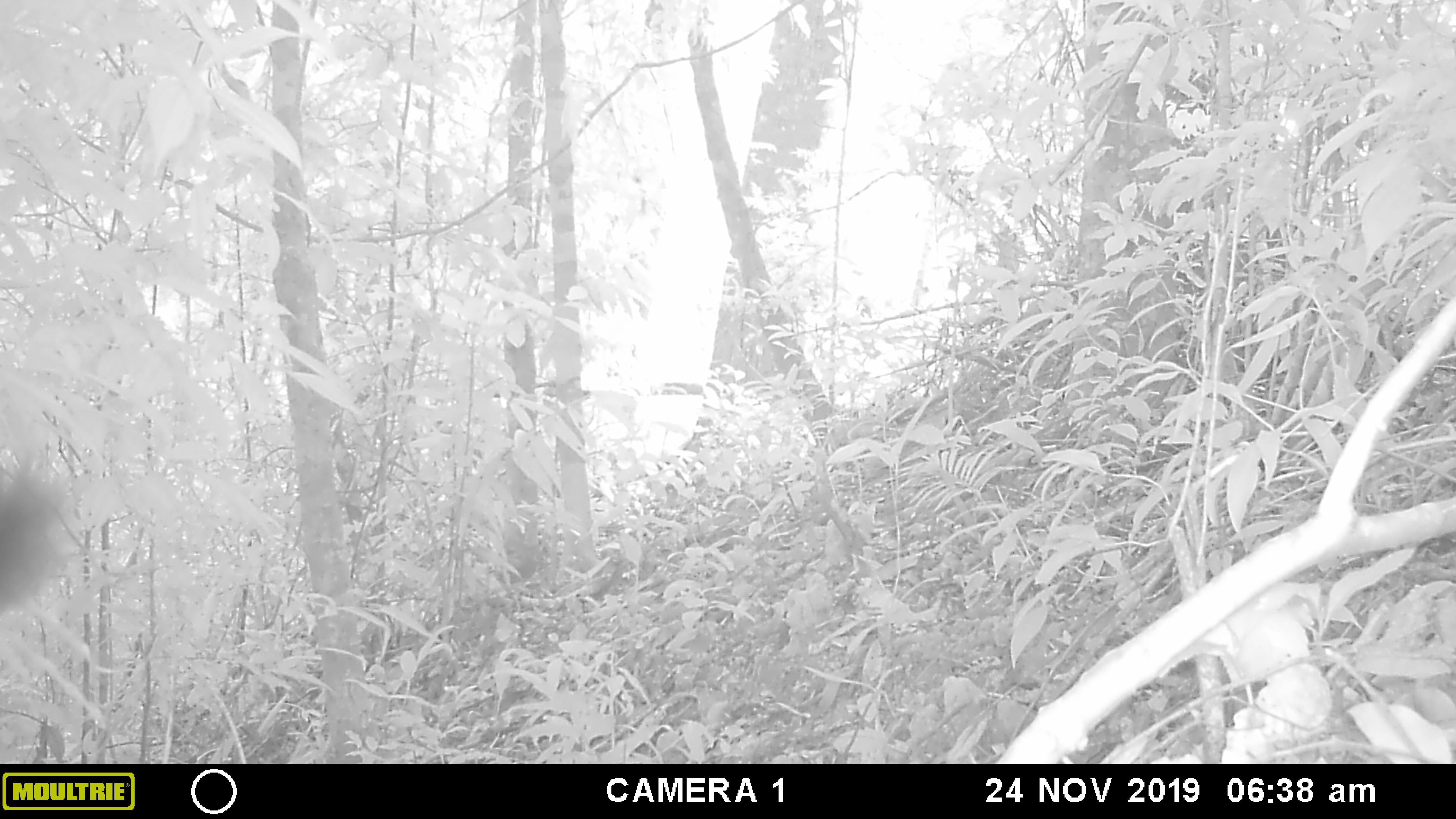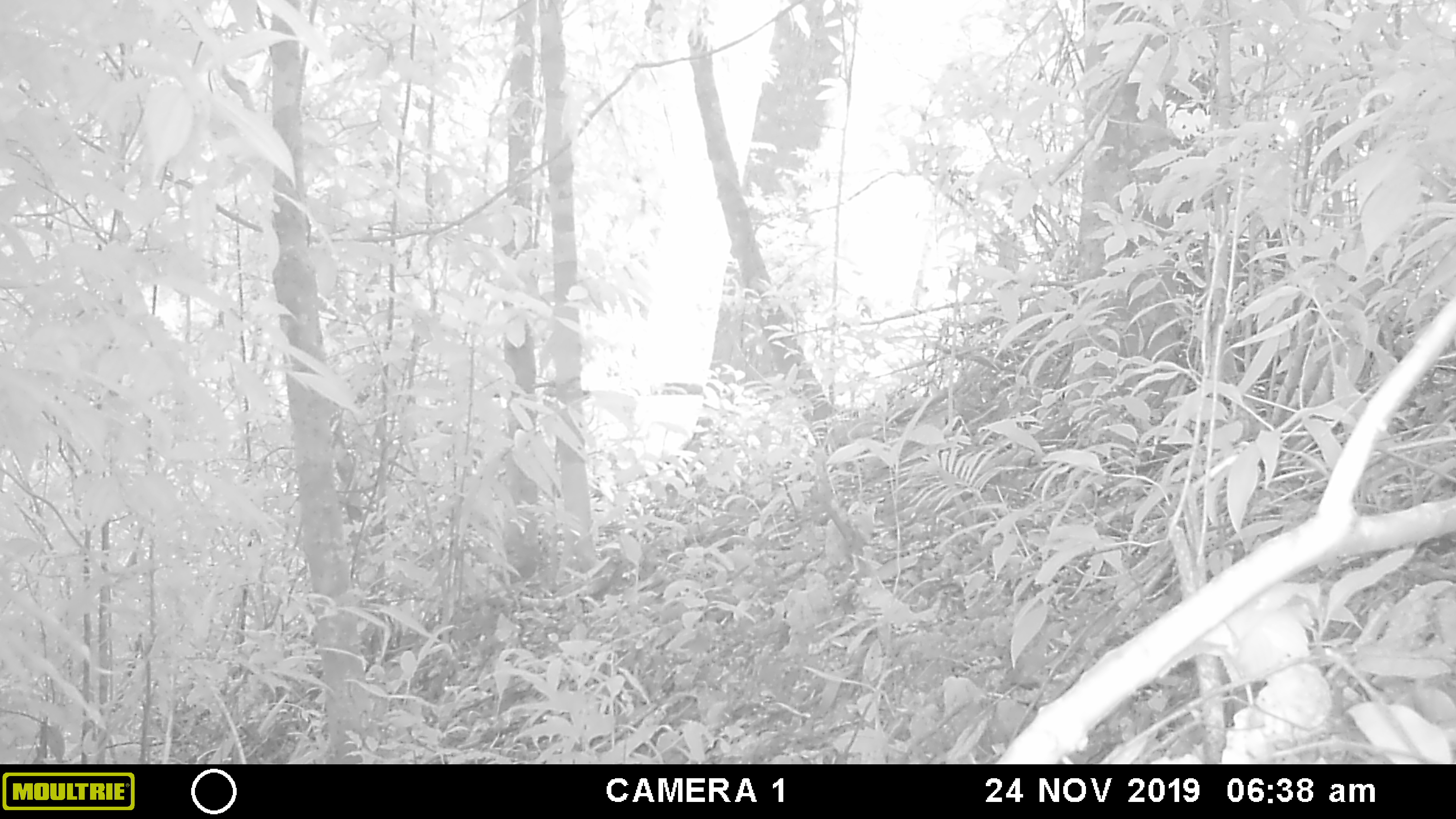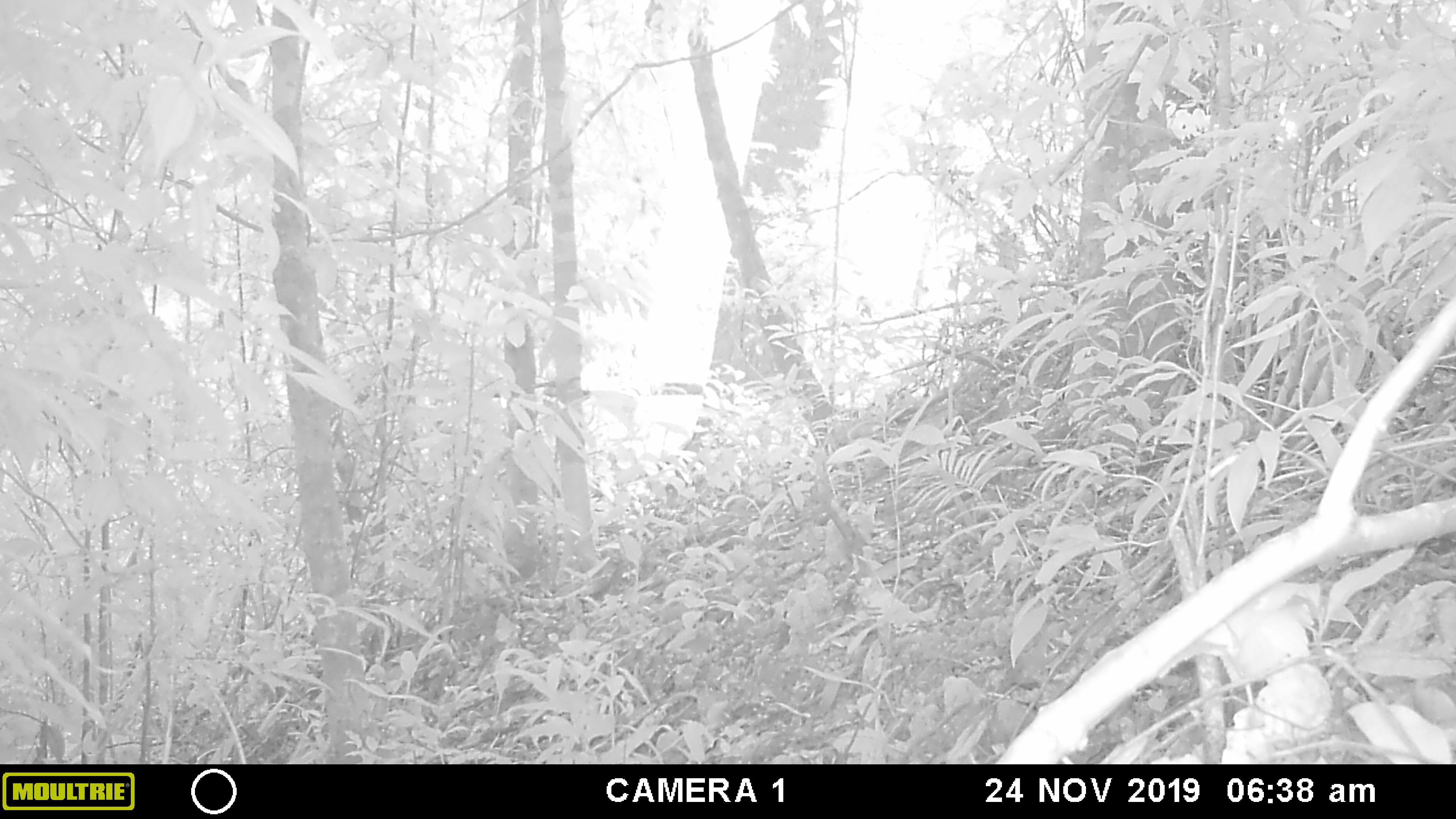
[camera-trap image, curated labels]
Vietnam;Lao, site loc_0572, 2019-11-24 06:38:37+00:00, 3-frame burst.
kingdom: Animalia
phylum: Chordata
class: Mammalia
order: Rodentia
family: Sciuridae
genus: Callosciurus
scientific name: Callosciurus erythraeus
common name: pallas's squirrel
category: pallass squirrel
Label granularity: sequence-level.